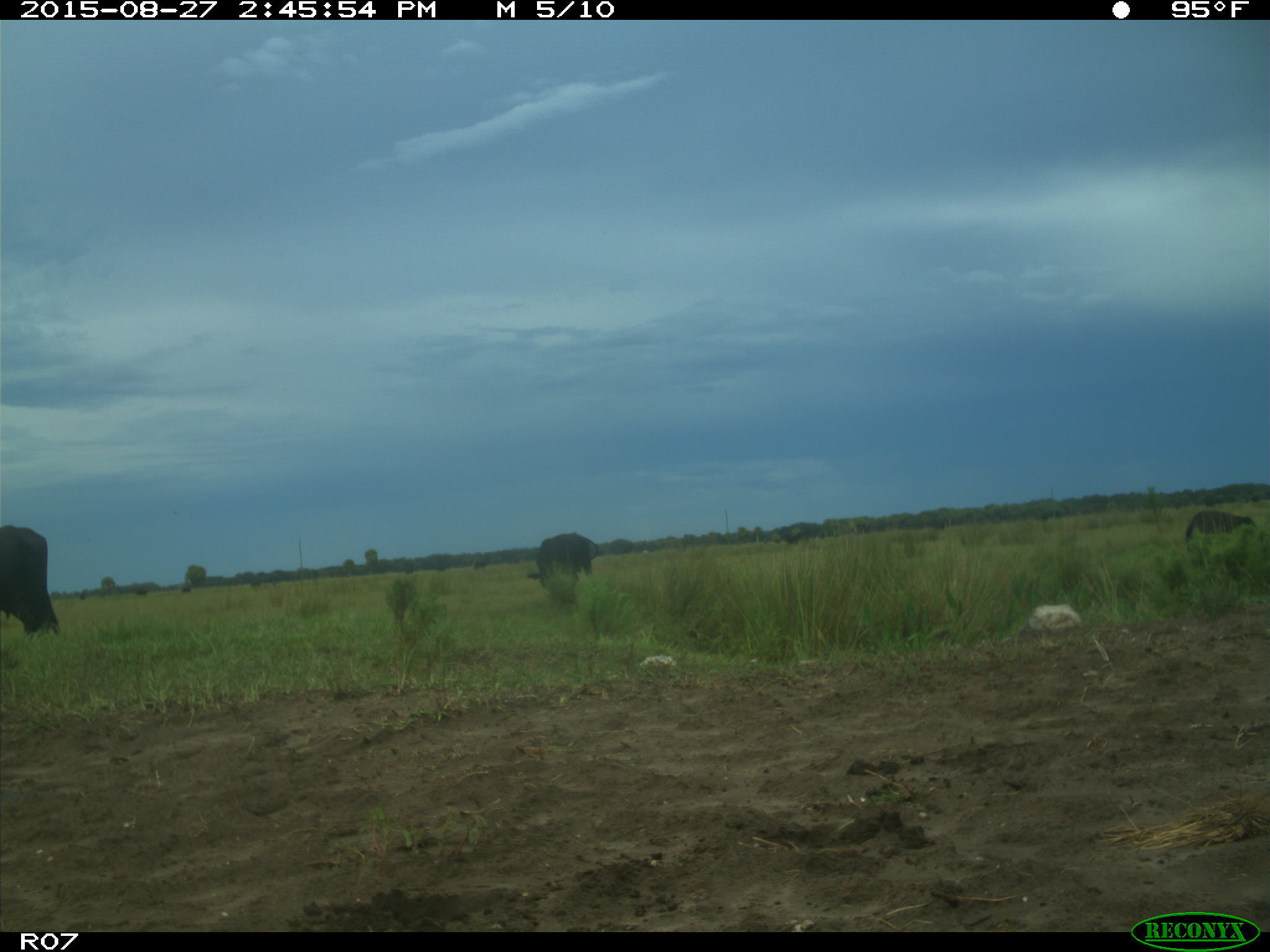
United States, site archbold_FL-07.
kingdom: Animalia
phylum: Chordata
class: Mammalia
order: Artiodactyla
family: Bovidae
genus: Bos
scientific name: Bos taurus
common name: domestic cow